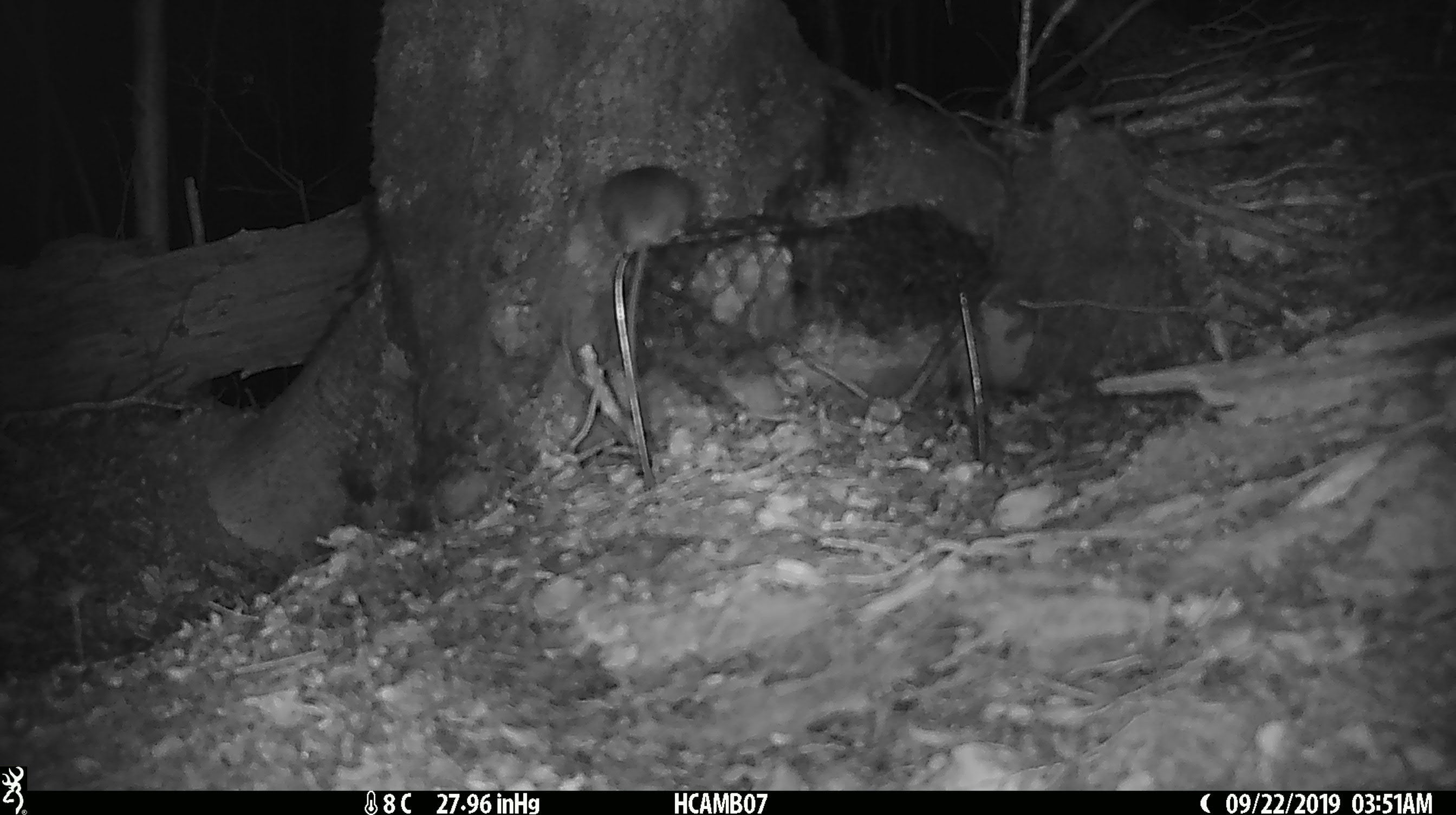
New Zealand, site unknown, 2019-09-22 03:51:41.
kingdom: Animalia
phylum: Chordata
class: Mammalia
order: Rodentia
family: Muridae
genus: Mus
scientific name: Mus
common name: mouse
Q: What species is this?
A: Mouse (Mus).